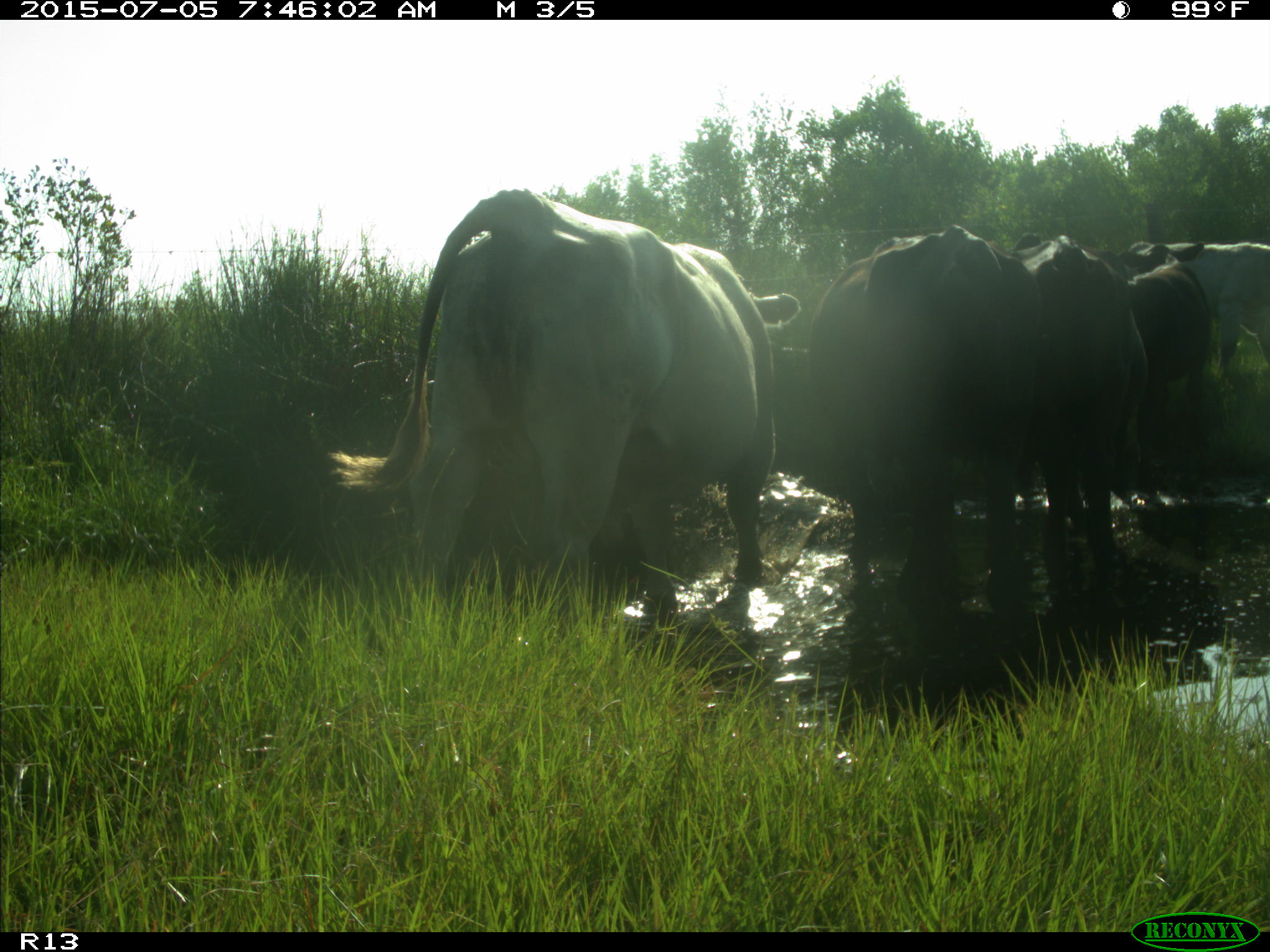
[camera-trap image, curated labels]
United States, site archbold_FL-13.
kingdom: Animalia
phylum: Chordata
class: Mammalia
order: Artiodactyla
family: Bovidae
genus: Bos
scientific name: Bos taurus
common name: domestic cow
Bos taurus (domestic cow).